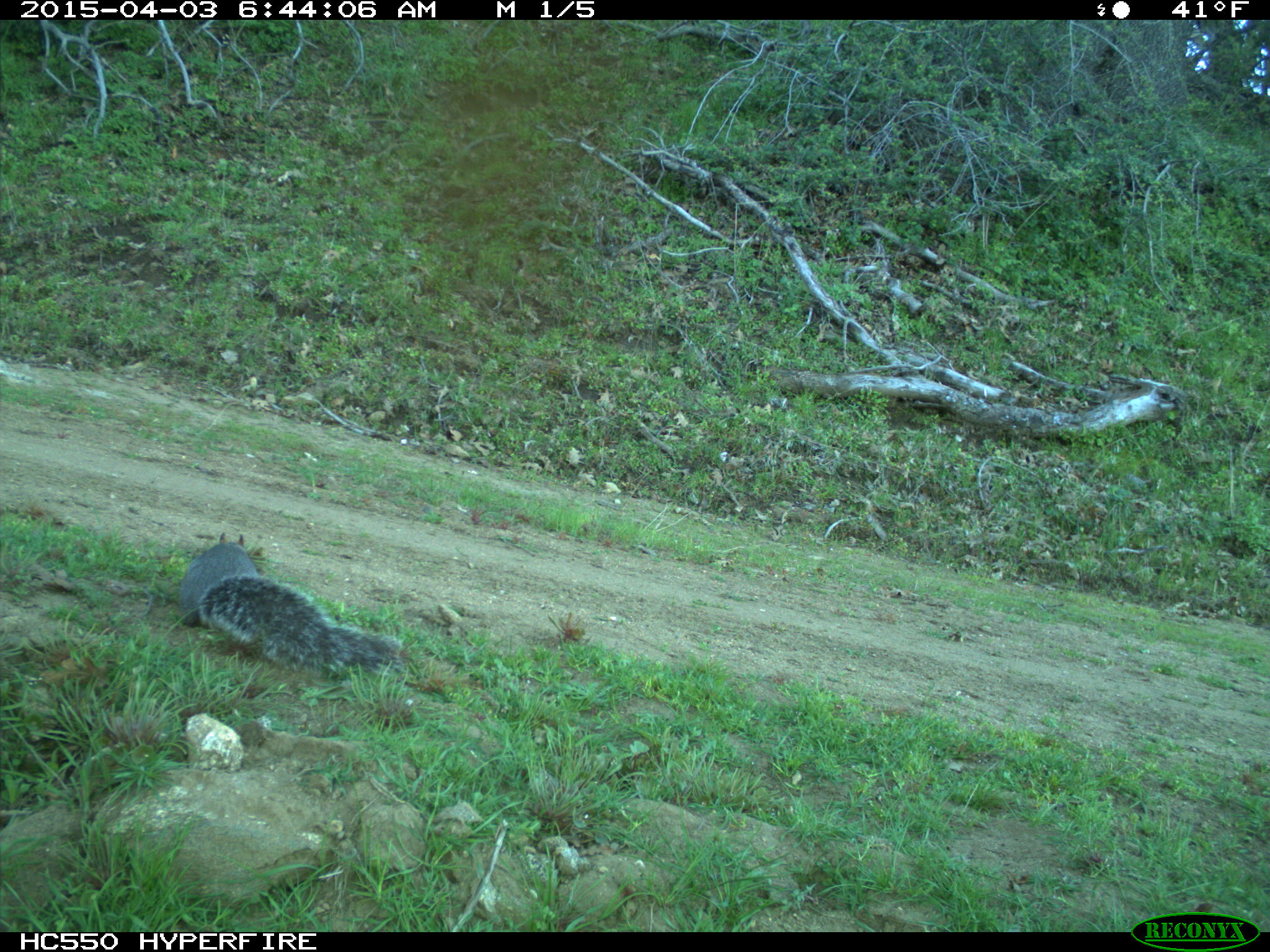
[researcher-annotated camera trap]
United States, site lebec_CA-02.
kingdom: Animalia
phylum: Chordata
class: Mammalia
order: Rodentia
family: Sciuridae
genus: Sciurus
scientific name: Sciurus carolinensis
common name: eastern gray squirrel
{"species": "Sciurus carolinensis (eastern gray squirrel)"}